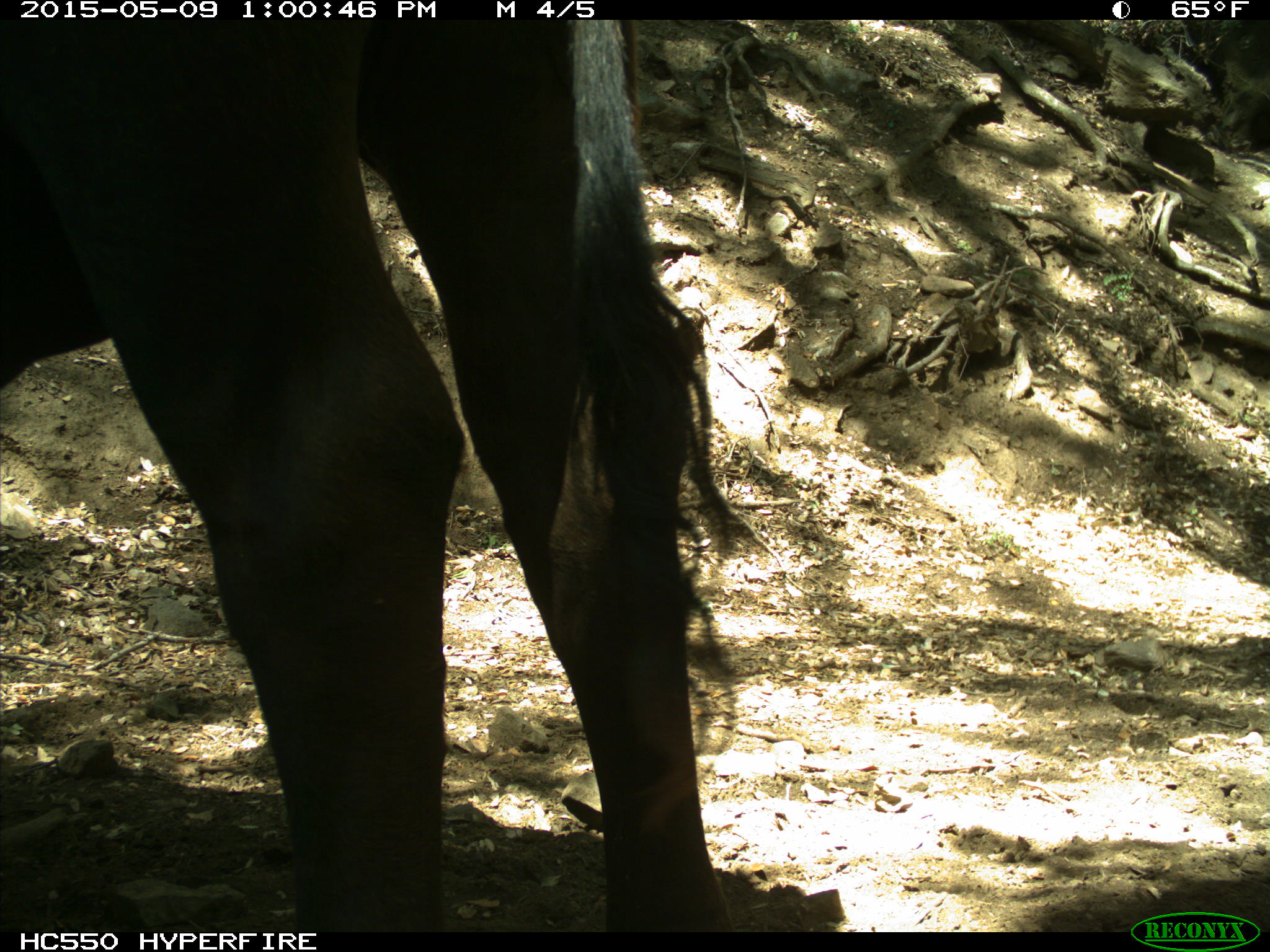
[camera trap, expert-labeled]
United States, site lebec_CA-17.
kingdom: Animalia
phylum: Chordata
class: Mammalia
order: Artiodactyla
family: Bovidae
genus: Bos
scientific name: Bos taurus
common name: domestic cow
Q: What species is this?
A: Bos taurus (domestic cow).